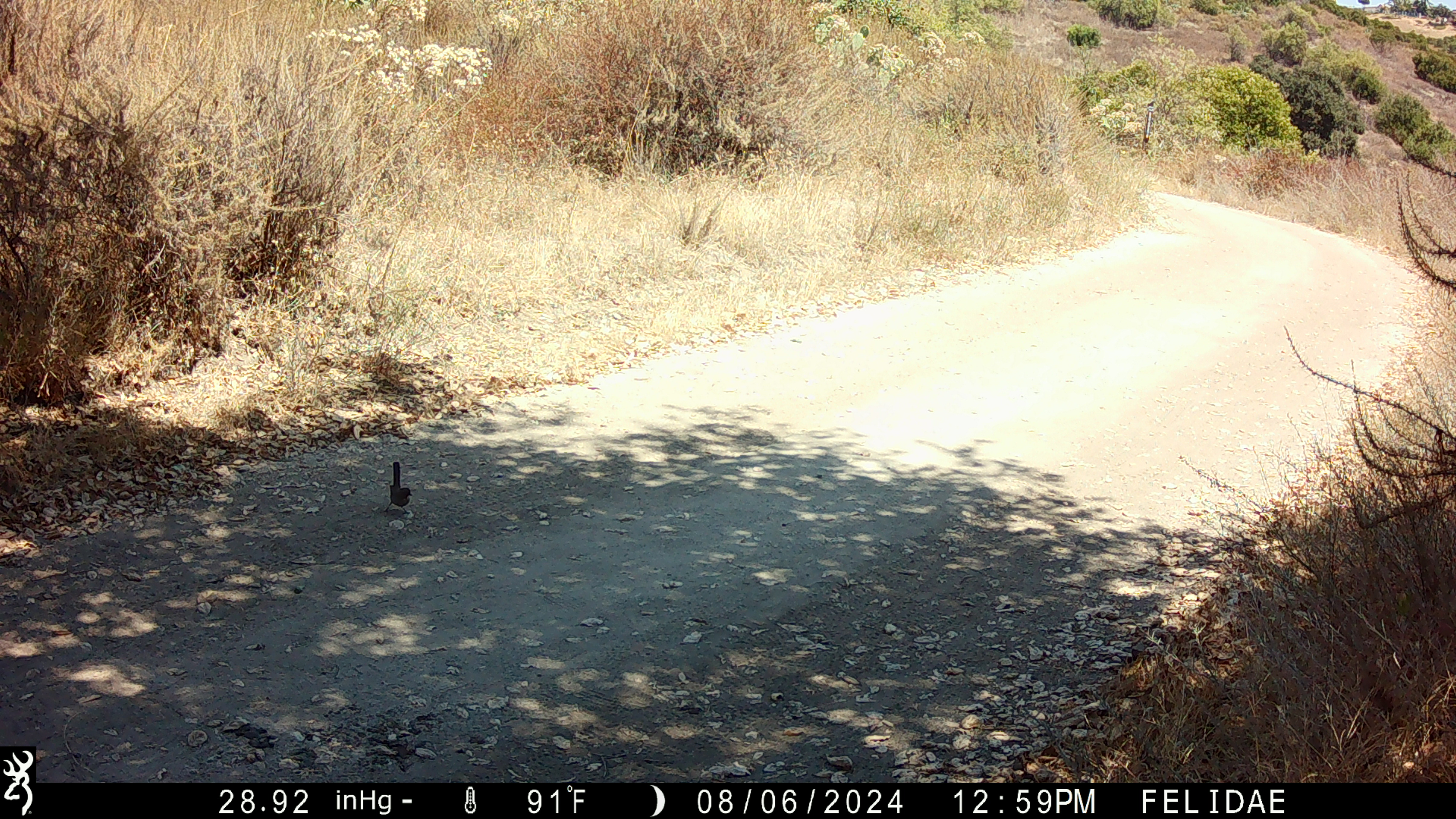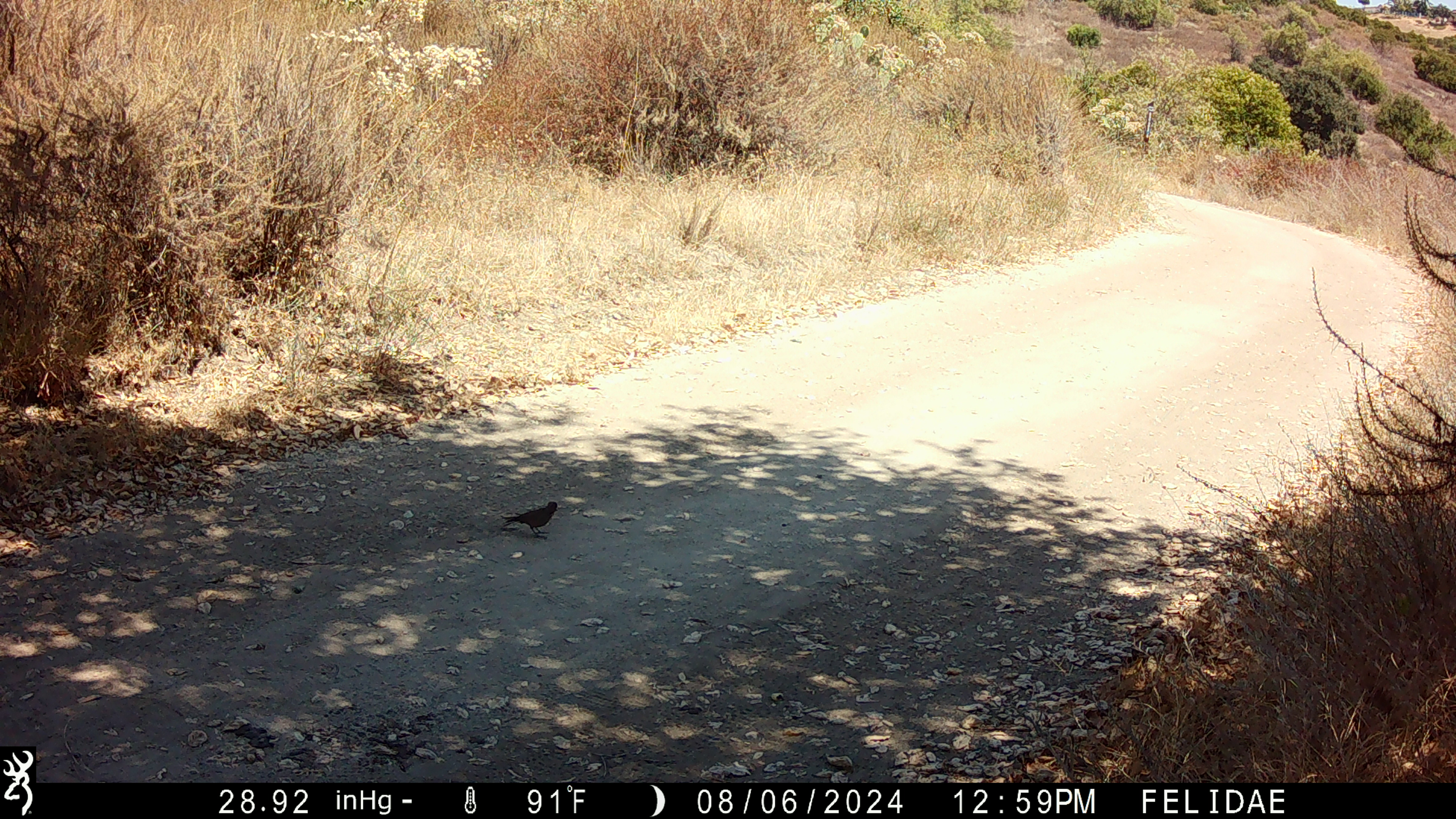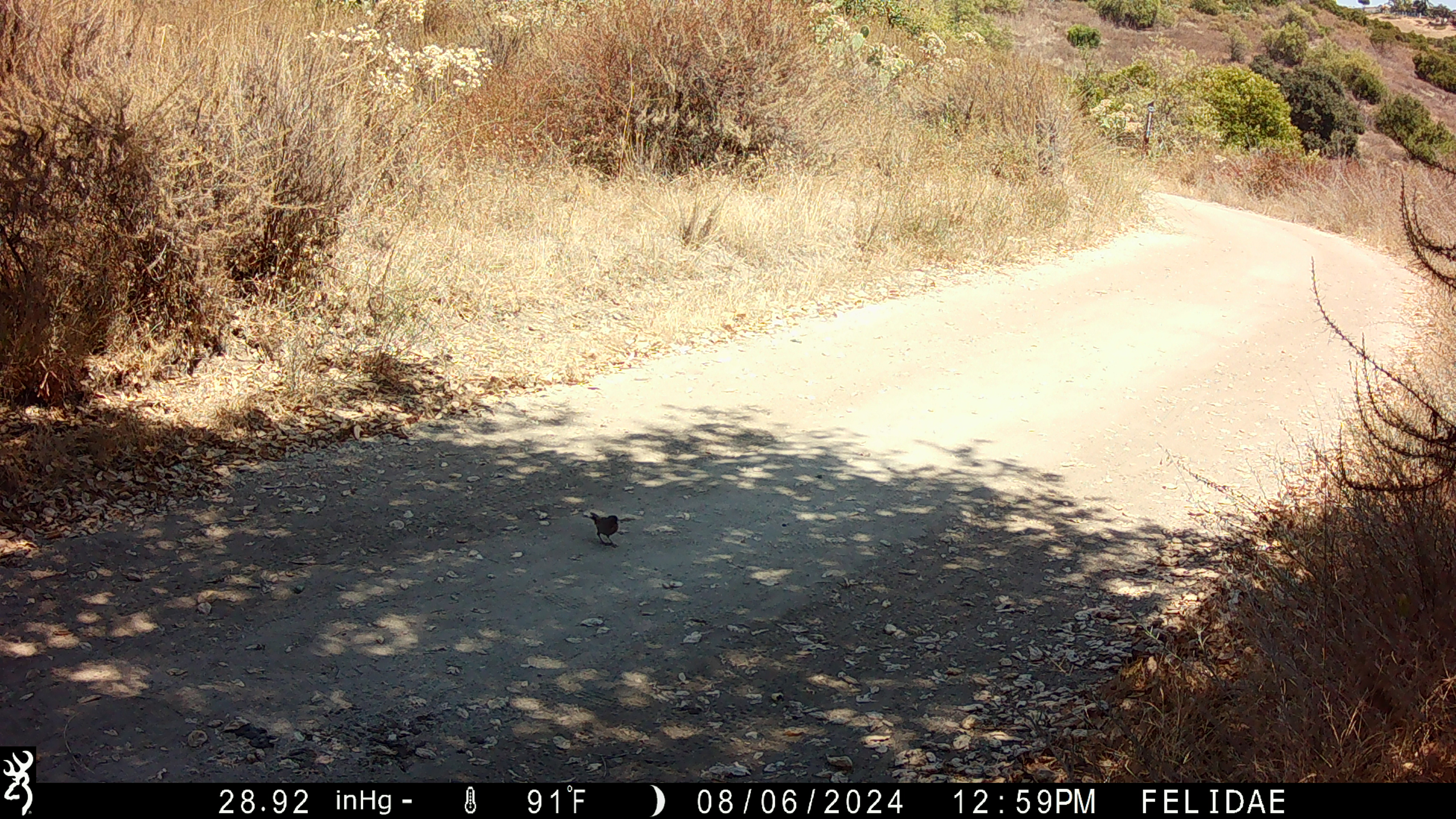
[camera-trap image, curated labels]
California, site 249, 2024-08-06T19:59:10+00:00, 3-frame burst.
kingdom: Animalia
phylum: Chordata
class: Aves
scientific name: Aves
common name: bird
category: unknown bird